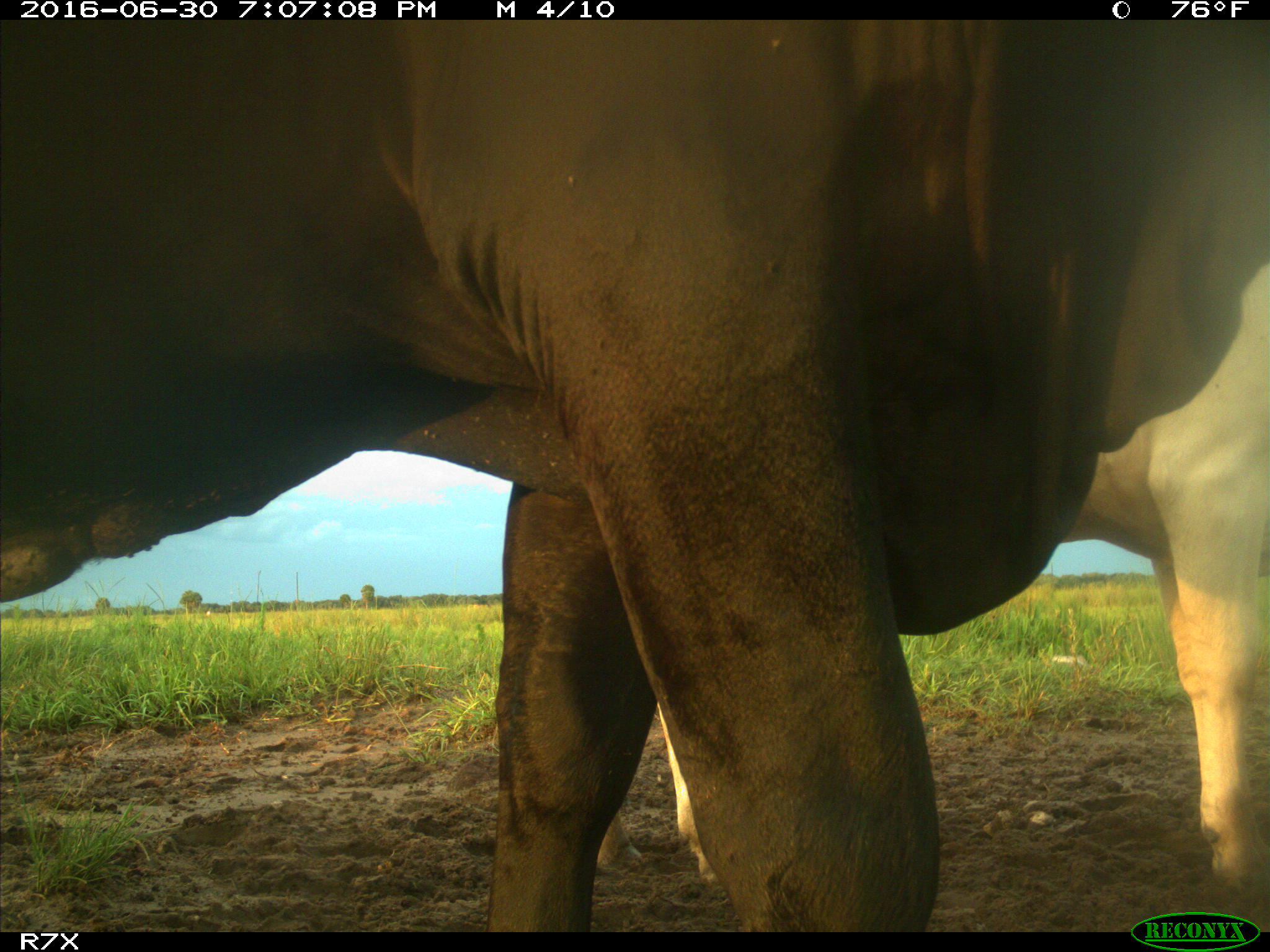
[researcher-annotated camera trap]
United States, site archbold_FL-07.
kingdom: Animalia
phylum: Chordata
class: Mammalia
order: Artiodactyla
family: Bovidae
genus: Bos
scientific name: Bos taurus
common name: domestic cow